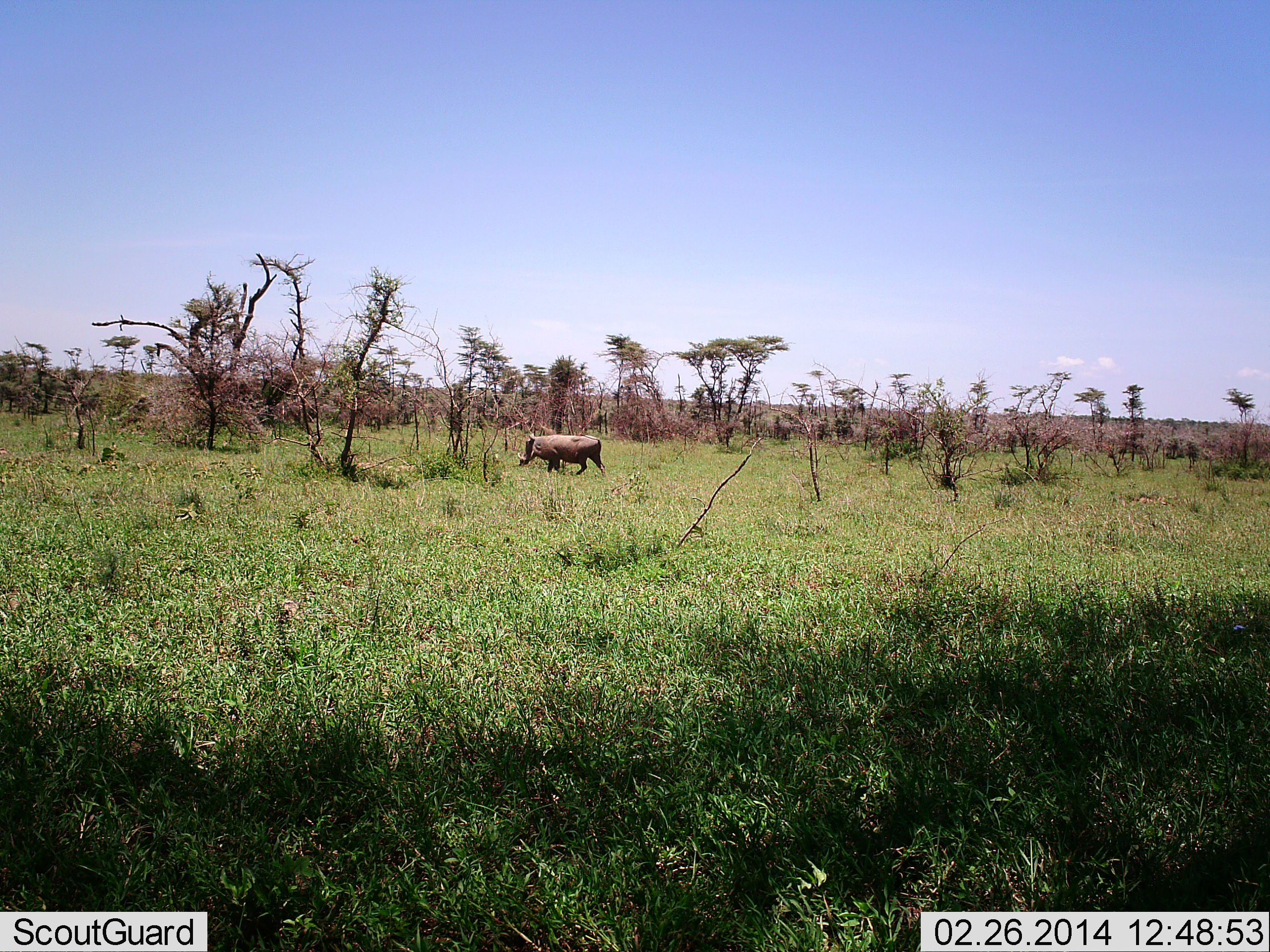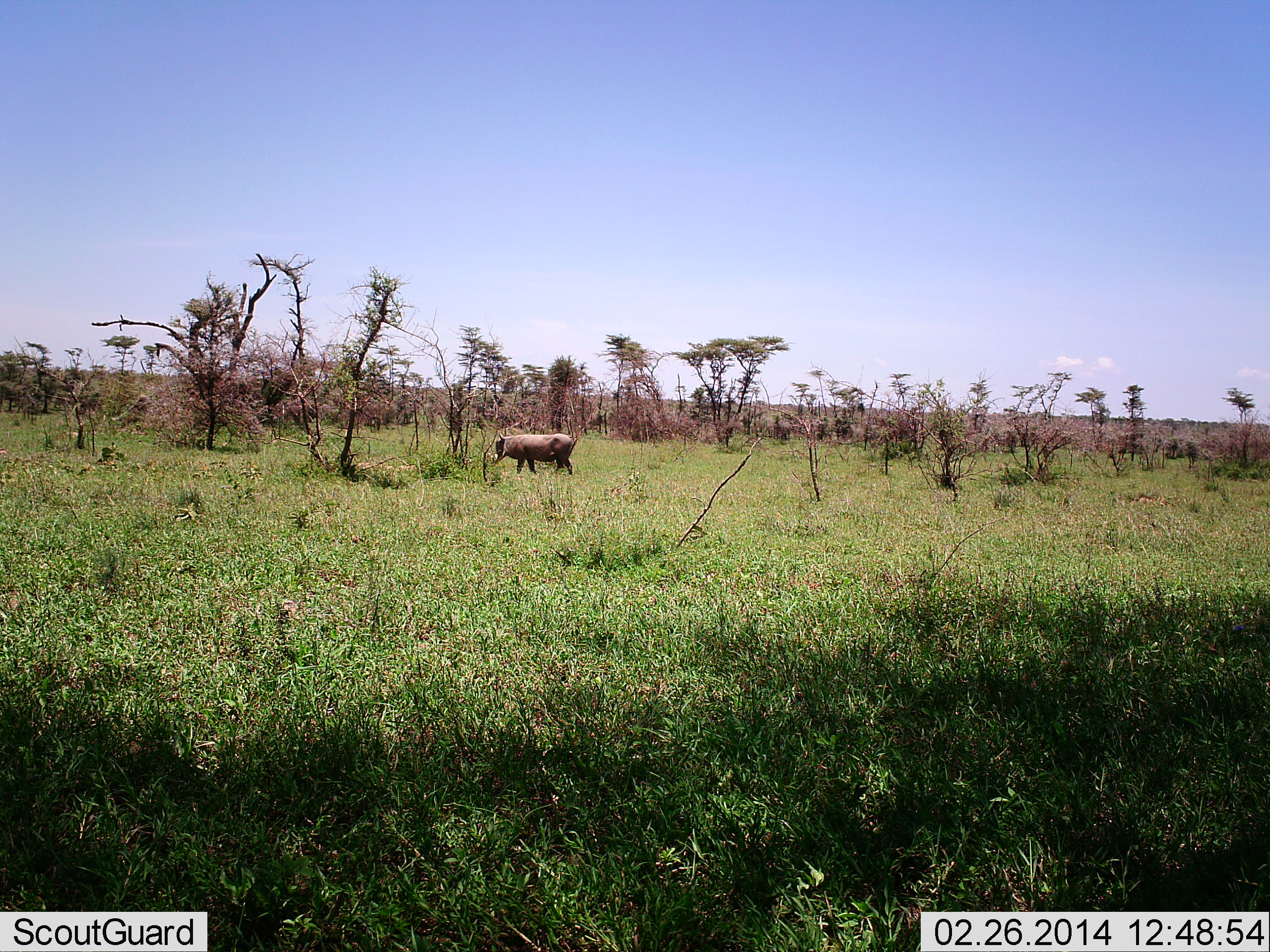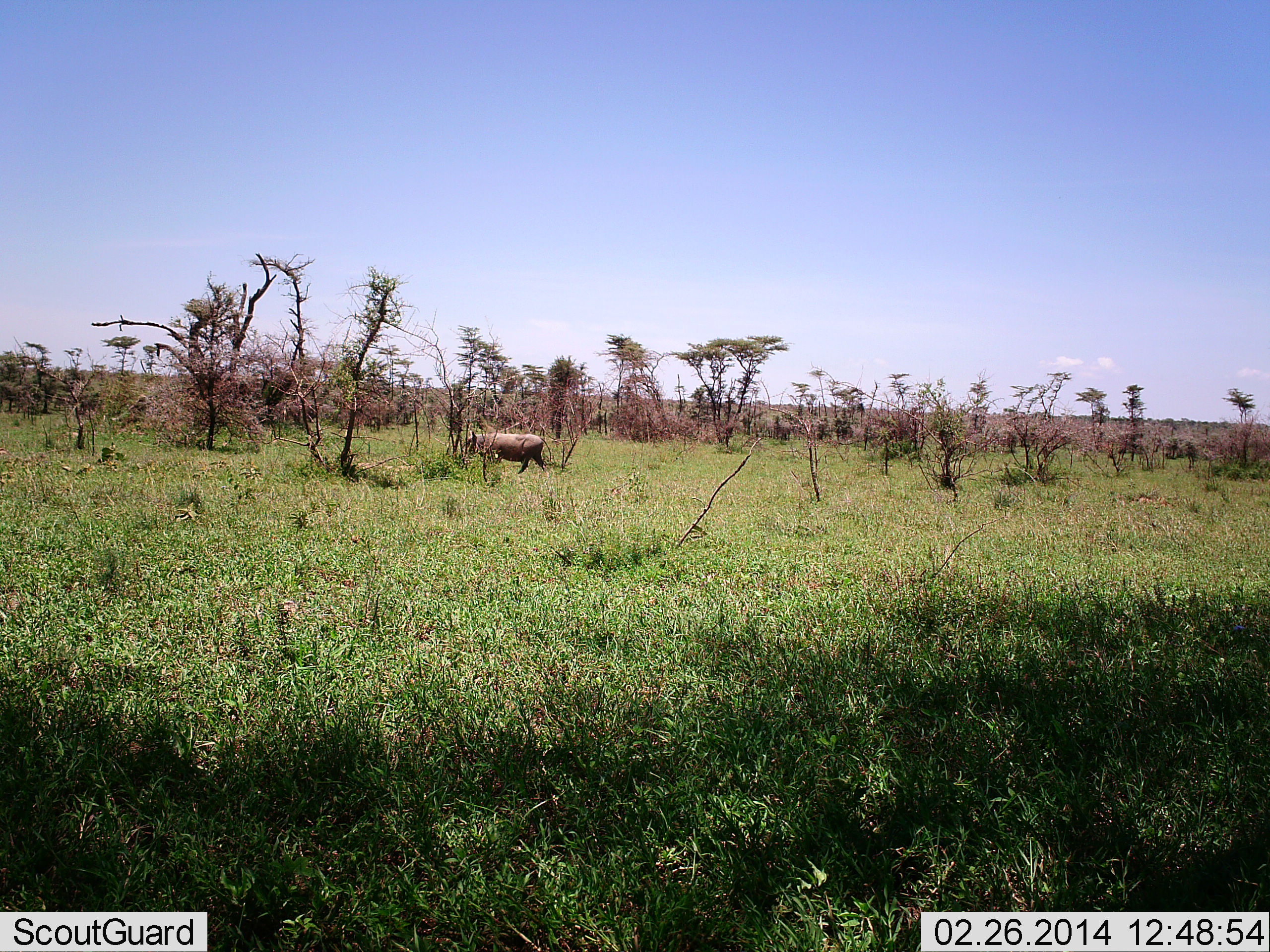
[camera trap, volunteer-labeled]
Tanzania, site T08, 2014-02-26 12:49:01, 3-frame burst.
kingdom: Animalia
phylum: Chordata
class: Mammalia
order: Artiodactyla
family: Suidae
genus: Phacochoerus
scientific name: Phacochoerus africanus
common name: warthog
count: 1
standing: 0%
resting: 0%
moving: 100%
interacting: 0%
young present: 0%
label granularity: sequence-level